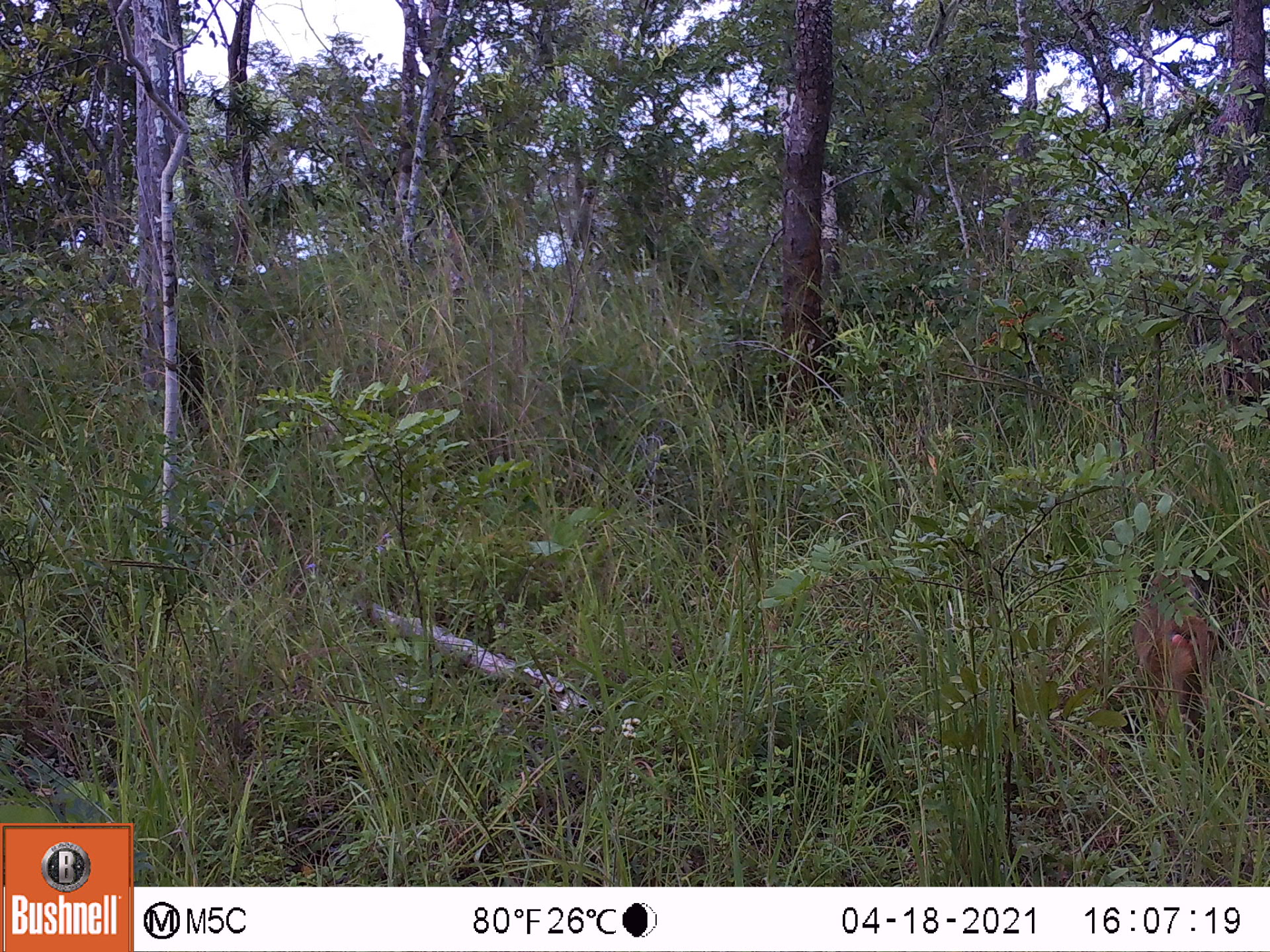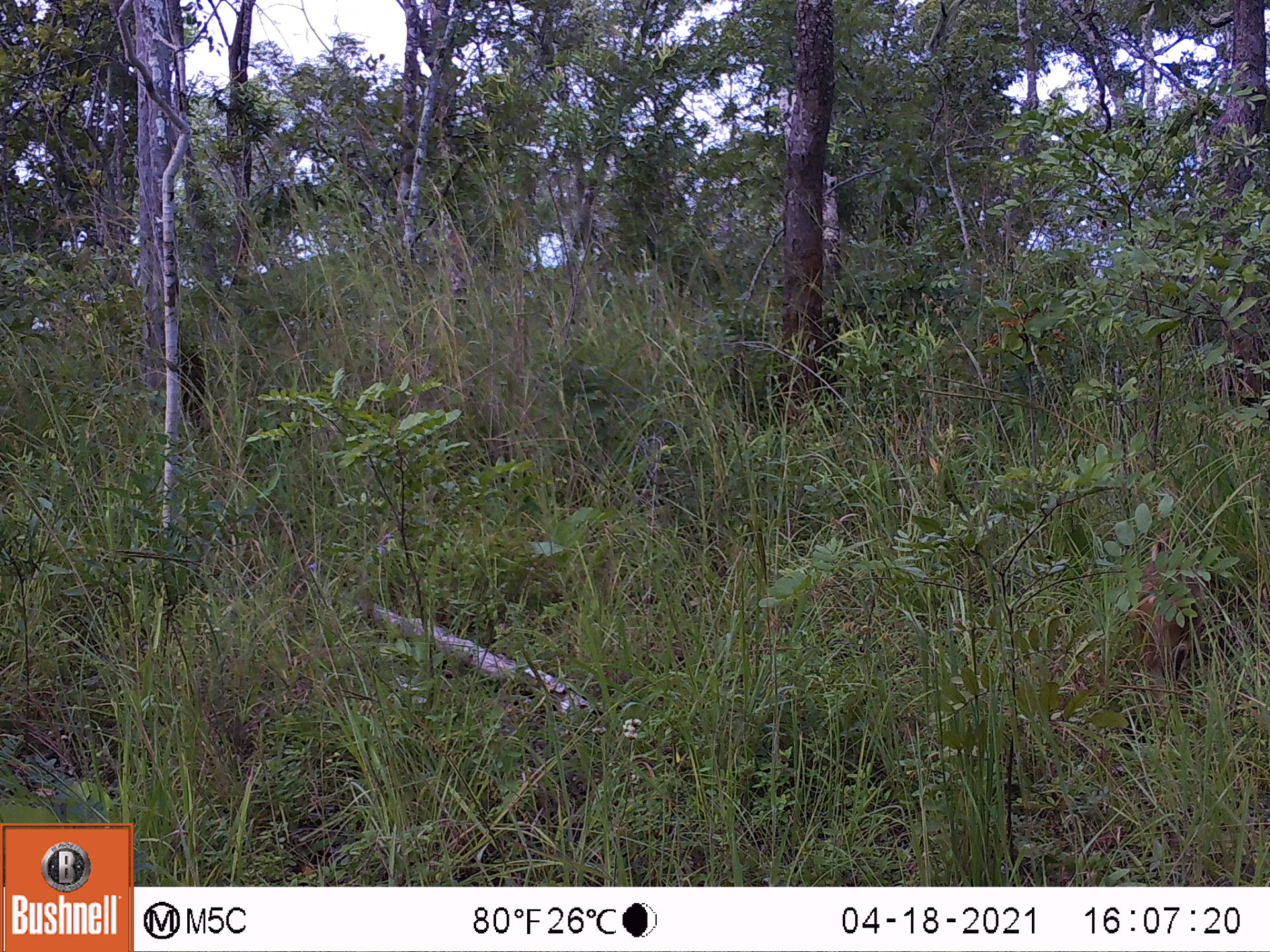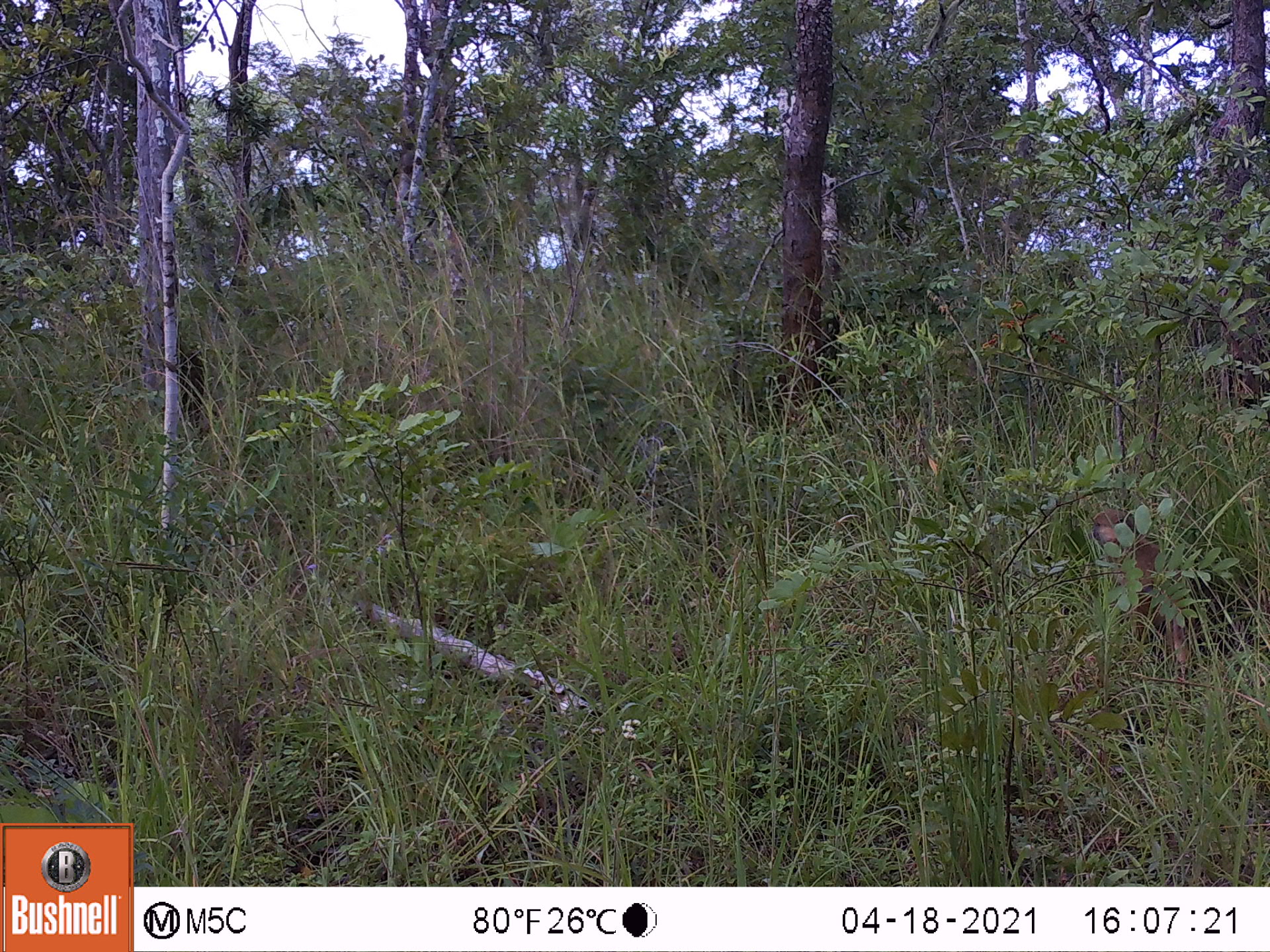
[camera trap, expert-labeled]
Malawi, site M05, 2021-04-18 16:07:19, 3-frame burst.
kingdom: Animalia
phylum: Chordata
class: Mammalia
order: Primates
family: Cercopithecidae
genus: Papio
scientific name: Papio cynocephalus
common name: yellow baboon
Yellow baboon (Papio cynocephalus), count 1.